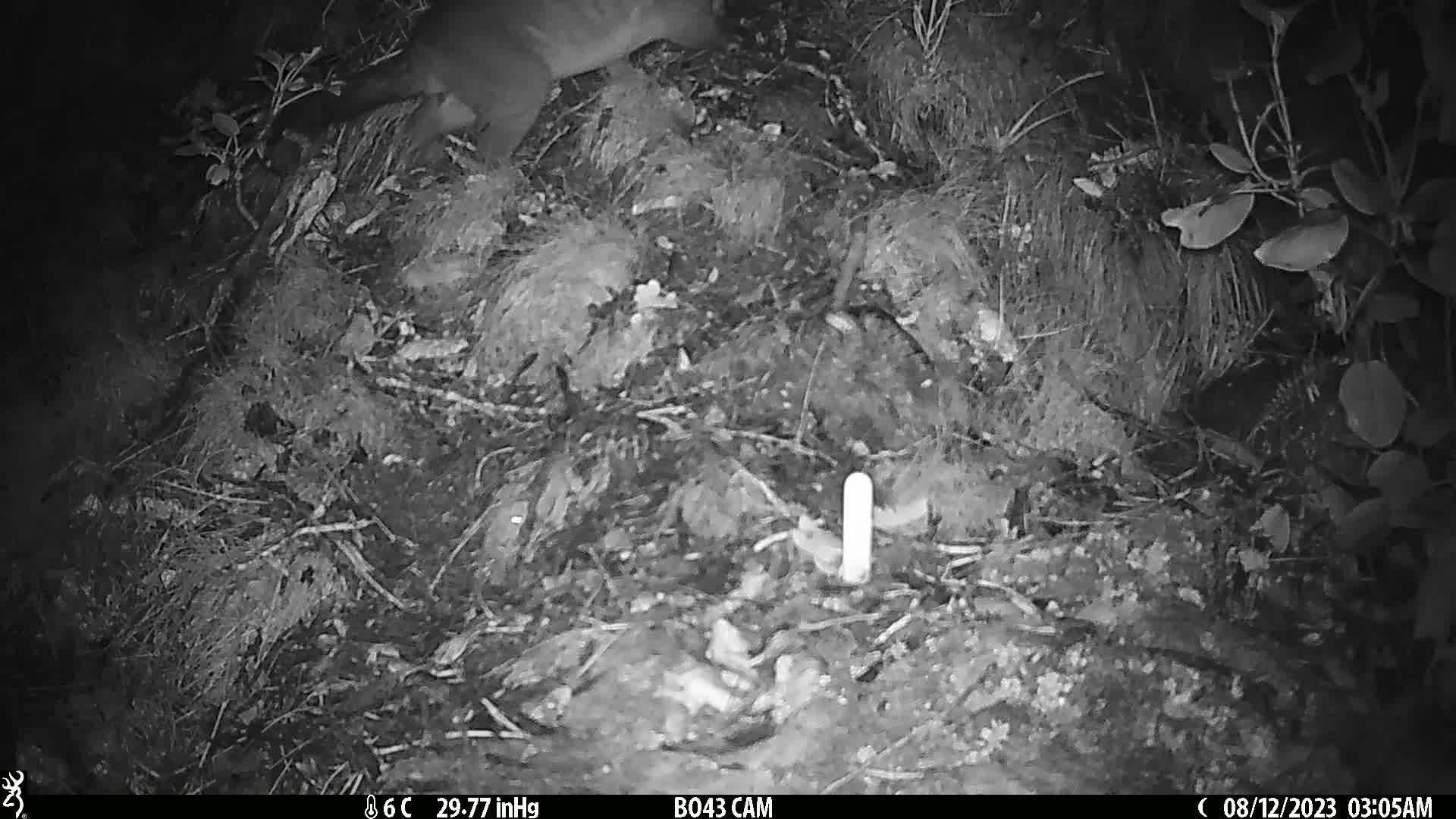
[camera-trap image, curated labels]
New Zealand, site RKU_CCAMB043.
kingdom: Animalia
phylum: Chordata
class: Mammalia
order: Diprotodontia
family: Phalangeridae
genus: Trichosurus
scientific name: Trichosurus vulpecula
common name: common brushtail possum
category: possum